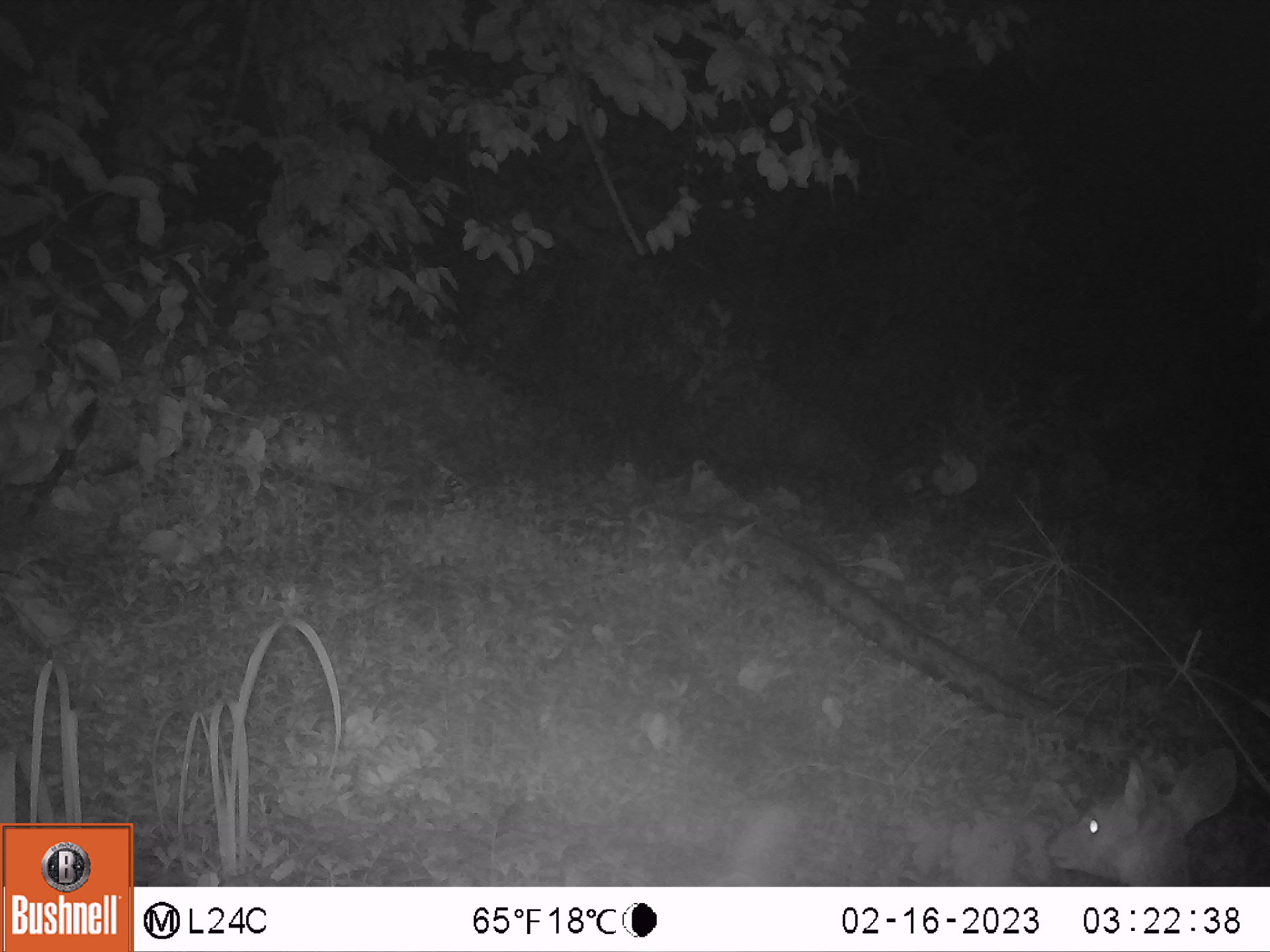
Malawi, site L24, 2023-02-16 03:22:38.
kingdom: Animalia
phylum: Chordata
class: Mammalia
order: Artiodactyla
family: Bovidae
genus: Tragelaphus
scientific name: Tragelaphus sylvaticus sylvaticus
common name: cape bushbuck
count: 1